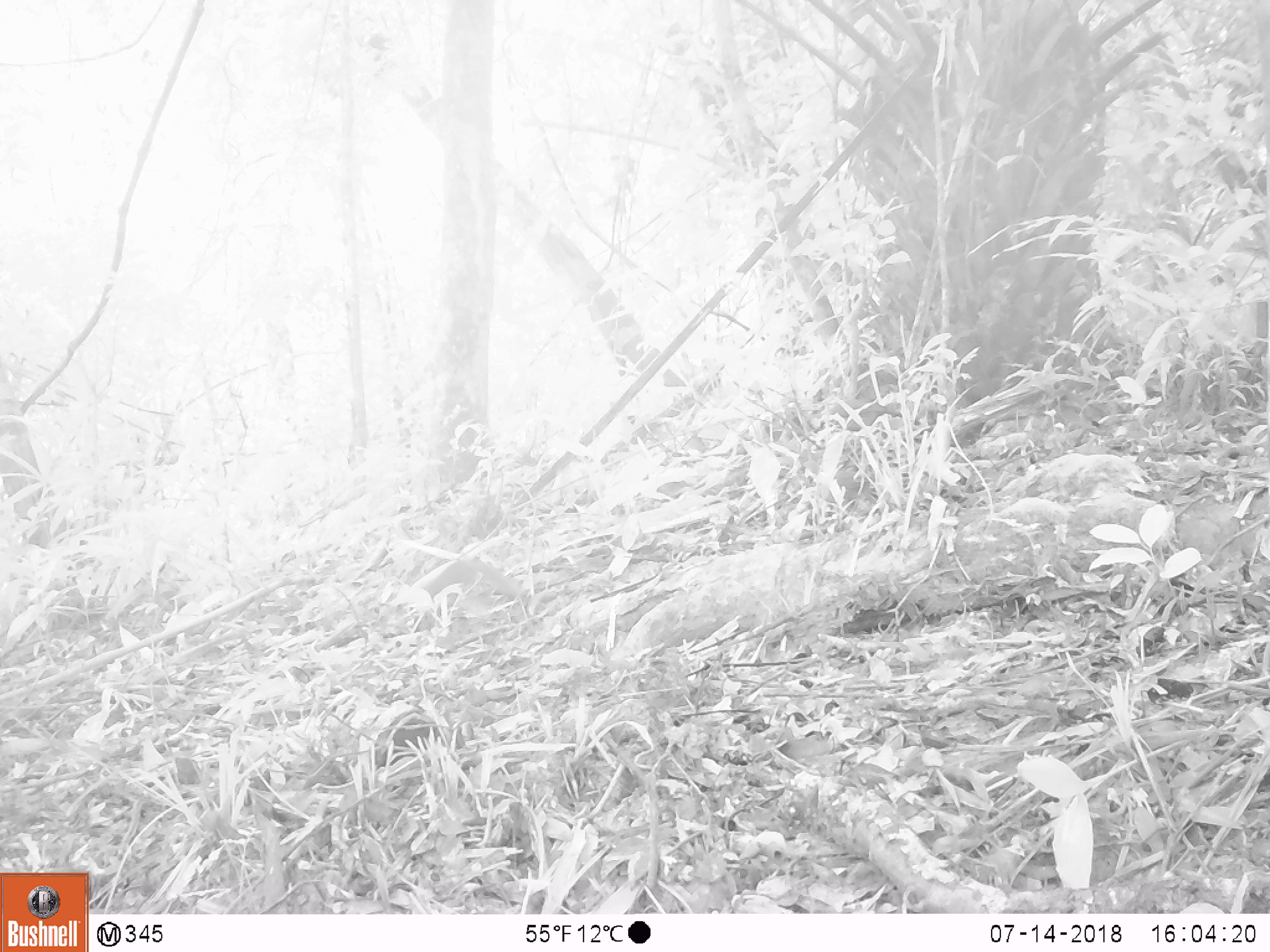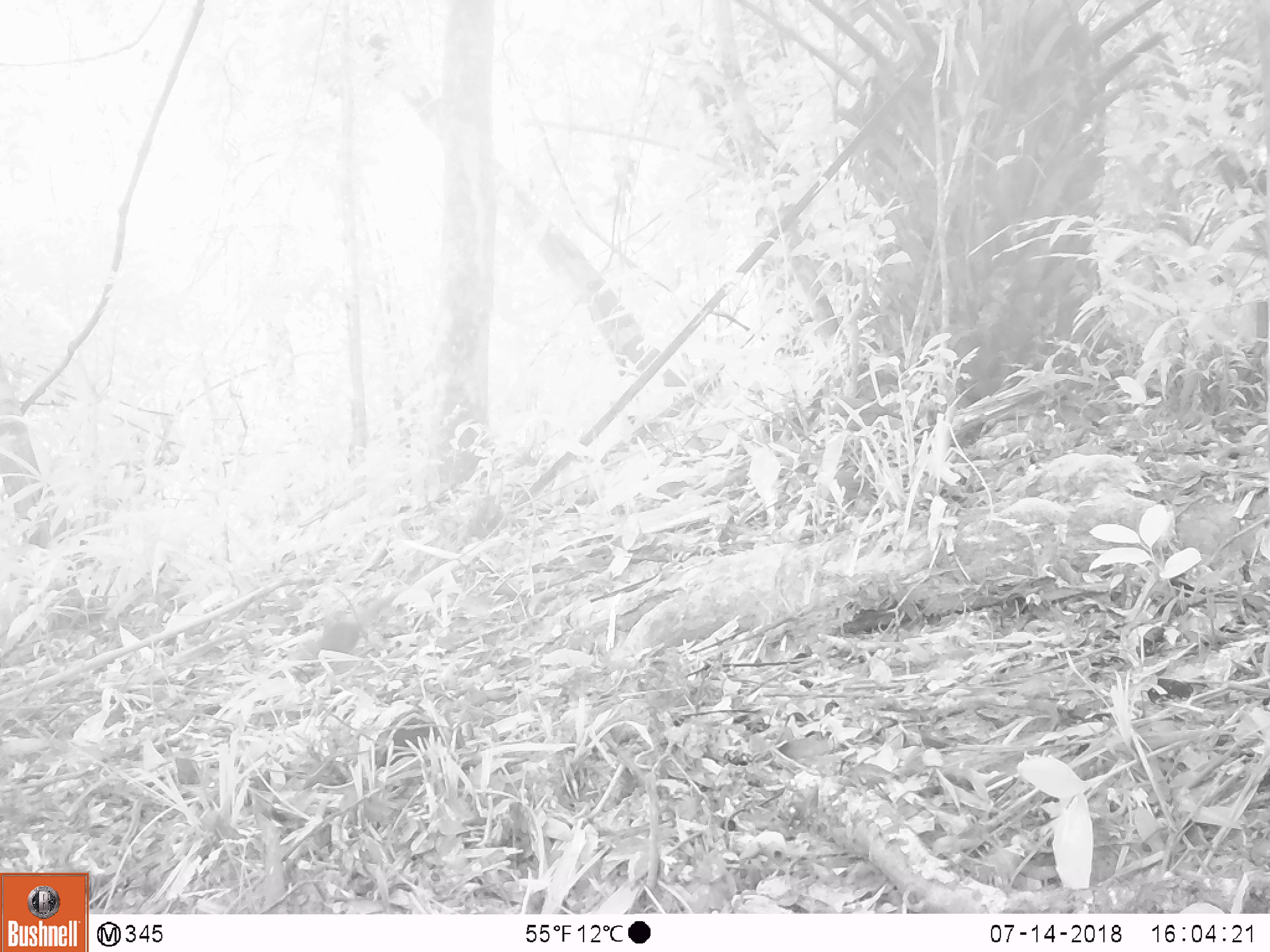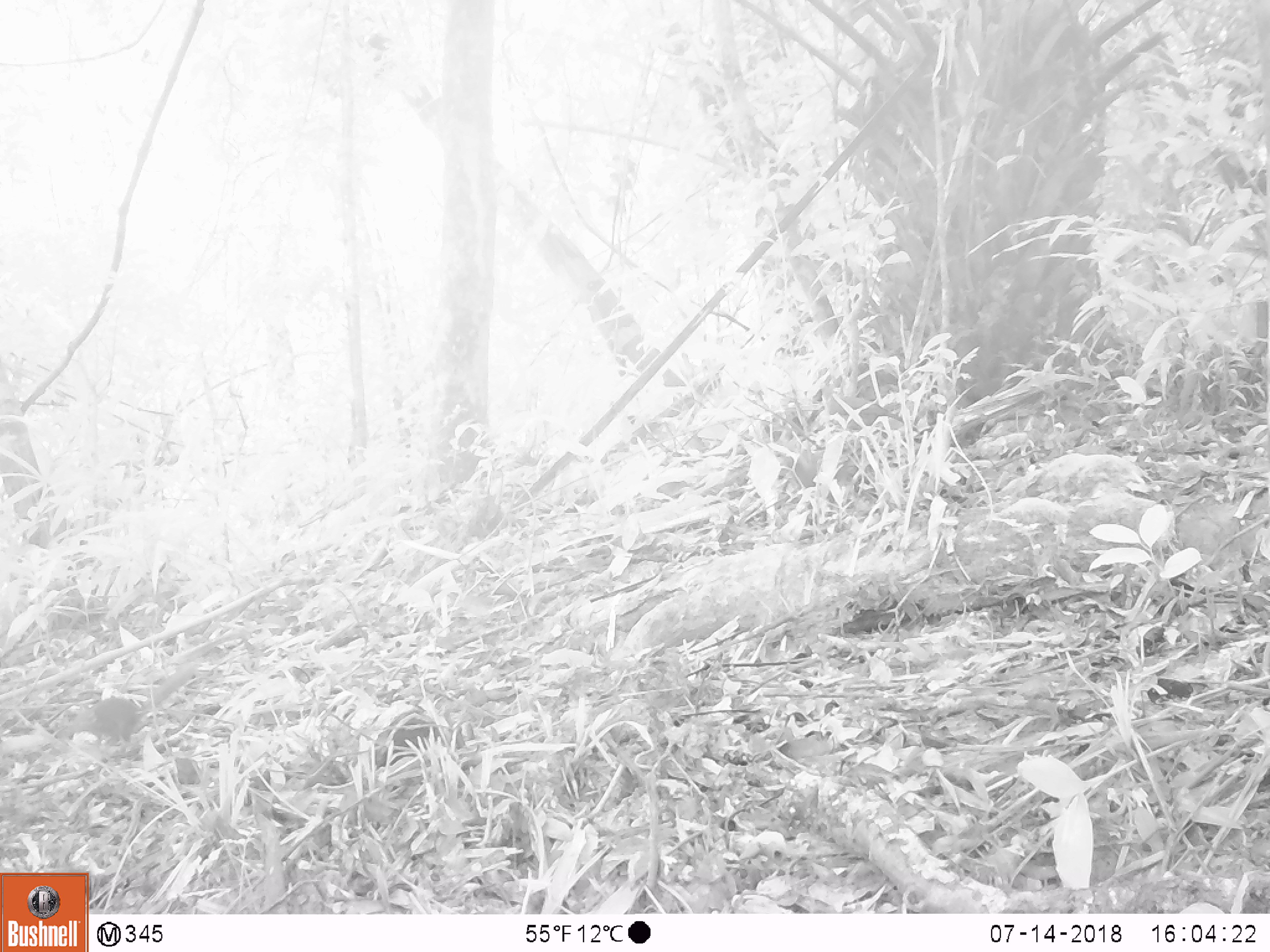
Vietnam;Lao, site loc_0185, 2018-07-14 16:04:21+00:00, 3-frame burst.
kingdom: Animalia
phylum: Chordata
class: Mammalia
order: Rodentia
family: Sciuridae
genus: Sciurus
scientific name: Sciurus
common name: squirrel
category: unidentified squirrel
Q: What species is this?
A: Unidentified squirrel (squirrel) (Sciurus).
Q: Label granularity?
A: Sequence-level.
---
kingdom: Animalia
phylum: Chordata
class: Aves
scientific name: Aves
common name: bird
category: unidentified bird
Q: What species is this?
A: Unidentified bird (bird) (Aves).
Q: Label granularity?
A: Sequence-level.